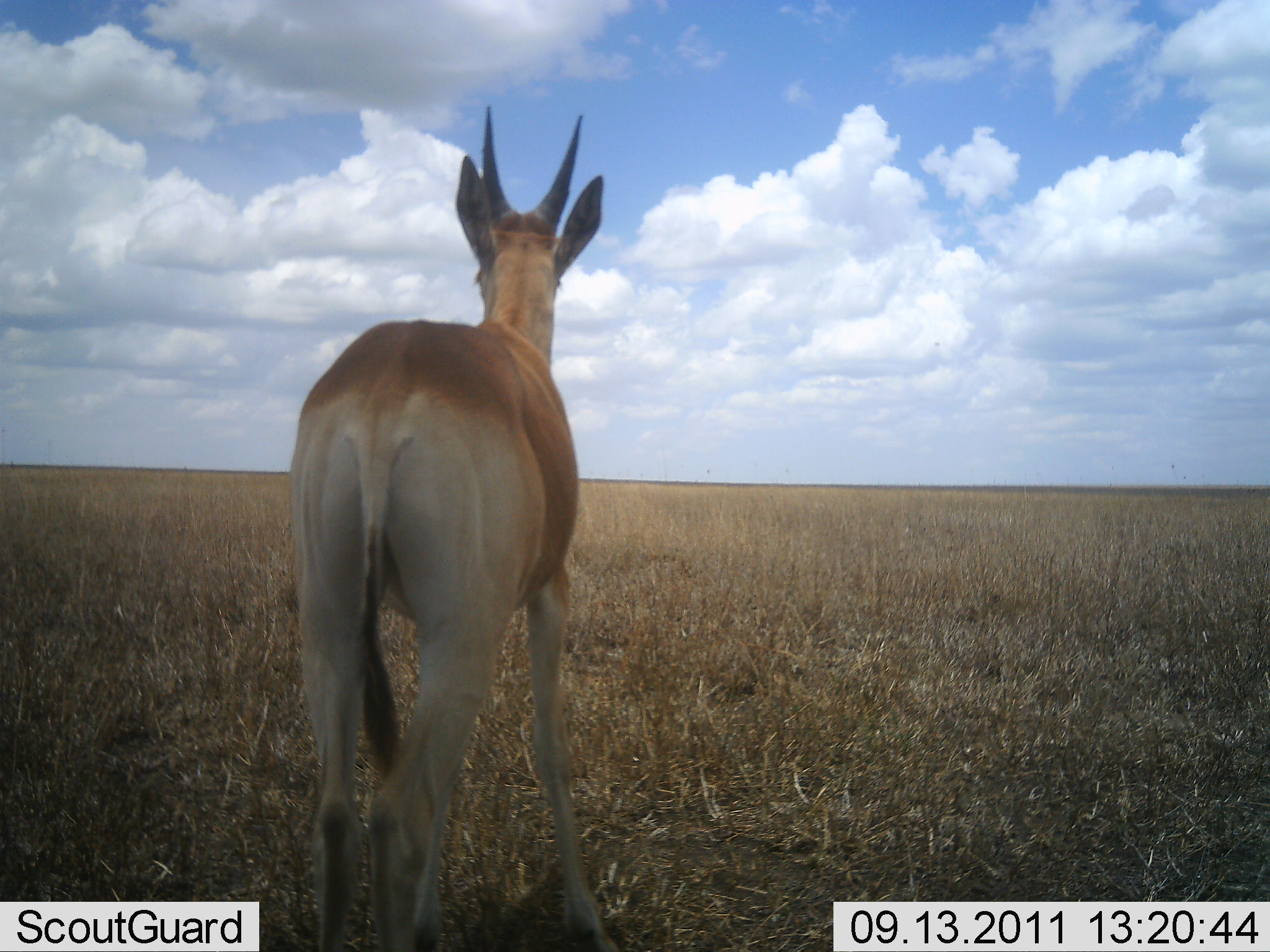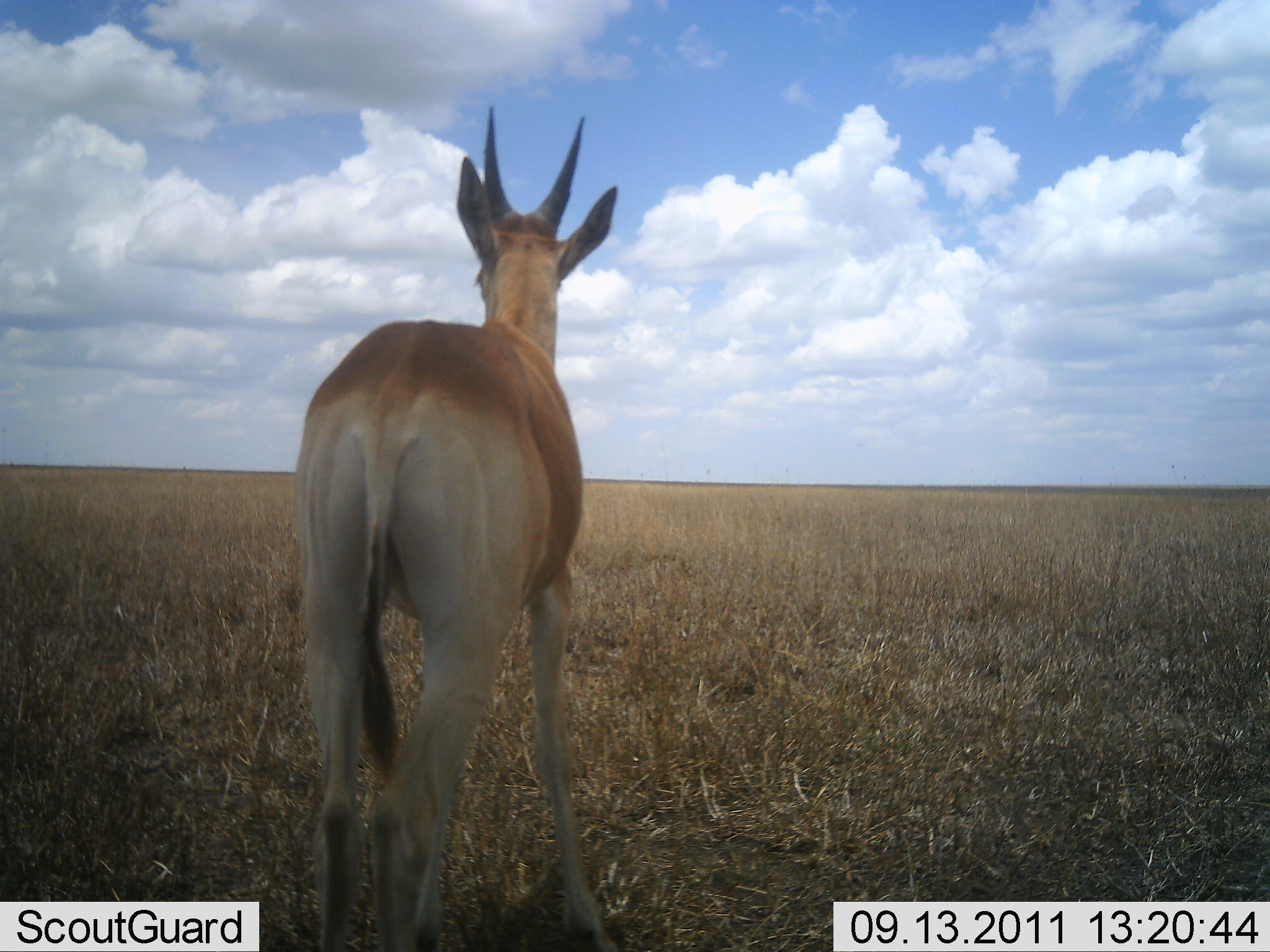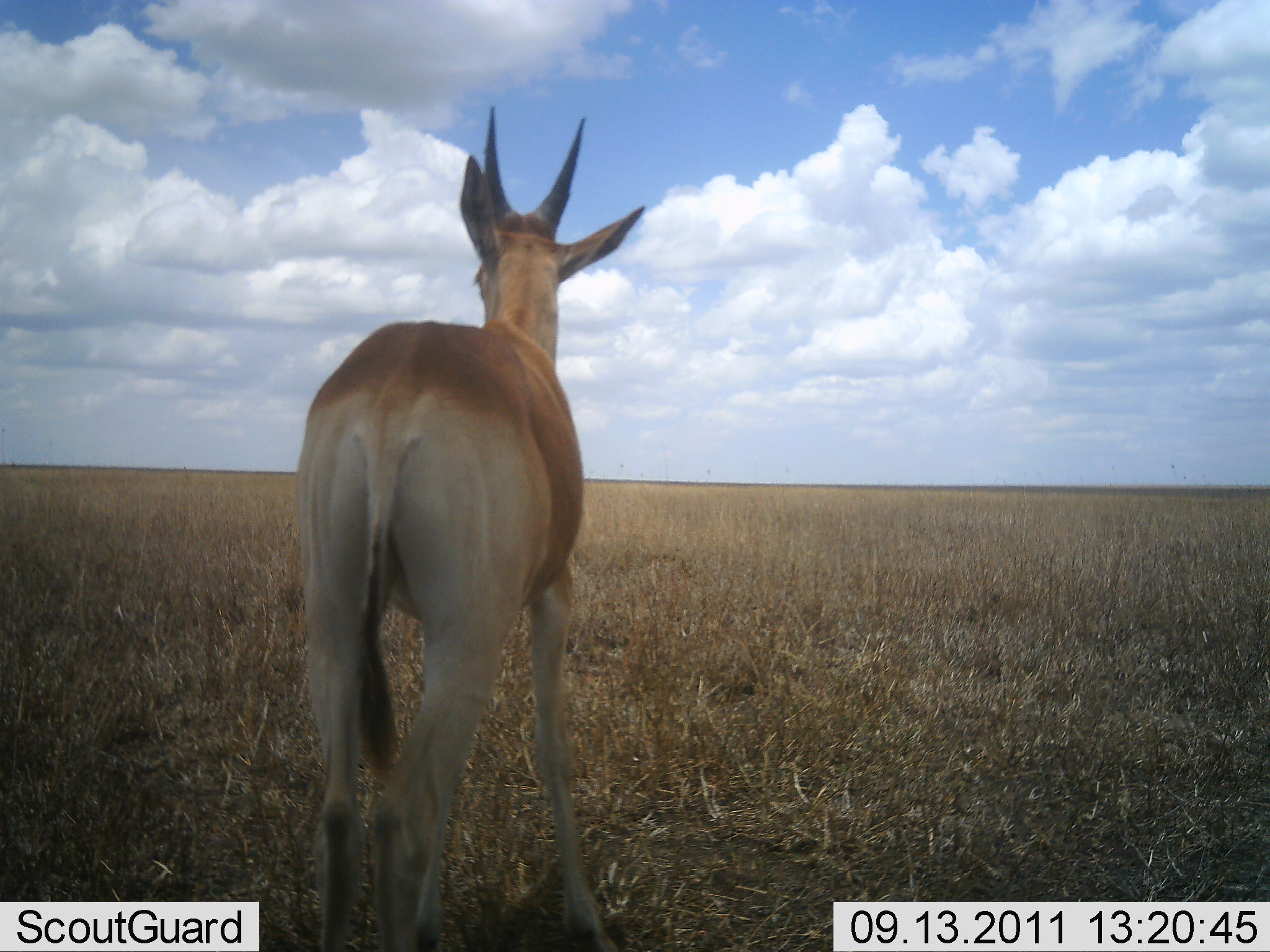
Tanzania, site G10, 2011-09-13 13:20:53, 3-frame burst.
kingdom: Animalia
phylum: Chordata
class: Mammalia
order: Artiodactyla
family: Bovidae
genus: Nanger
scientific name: Nanger granti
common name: grant's gazelle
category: gazellegrants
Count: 1.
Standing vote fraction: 100%.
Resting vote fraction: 0%.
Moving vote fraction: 0%.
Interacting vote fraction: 0%.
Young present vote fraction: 0%.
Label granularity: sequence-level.